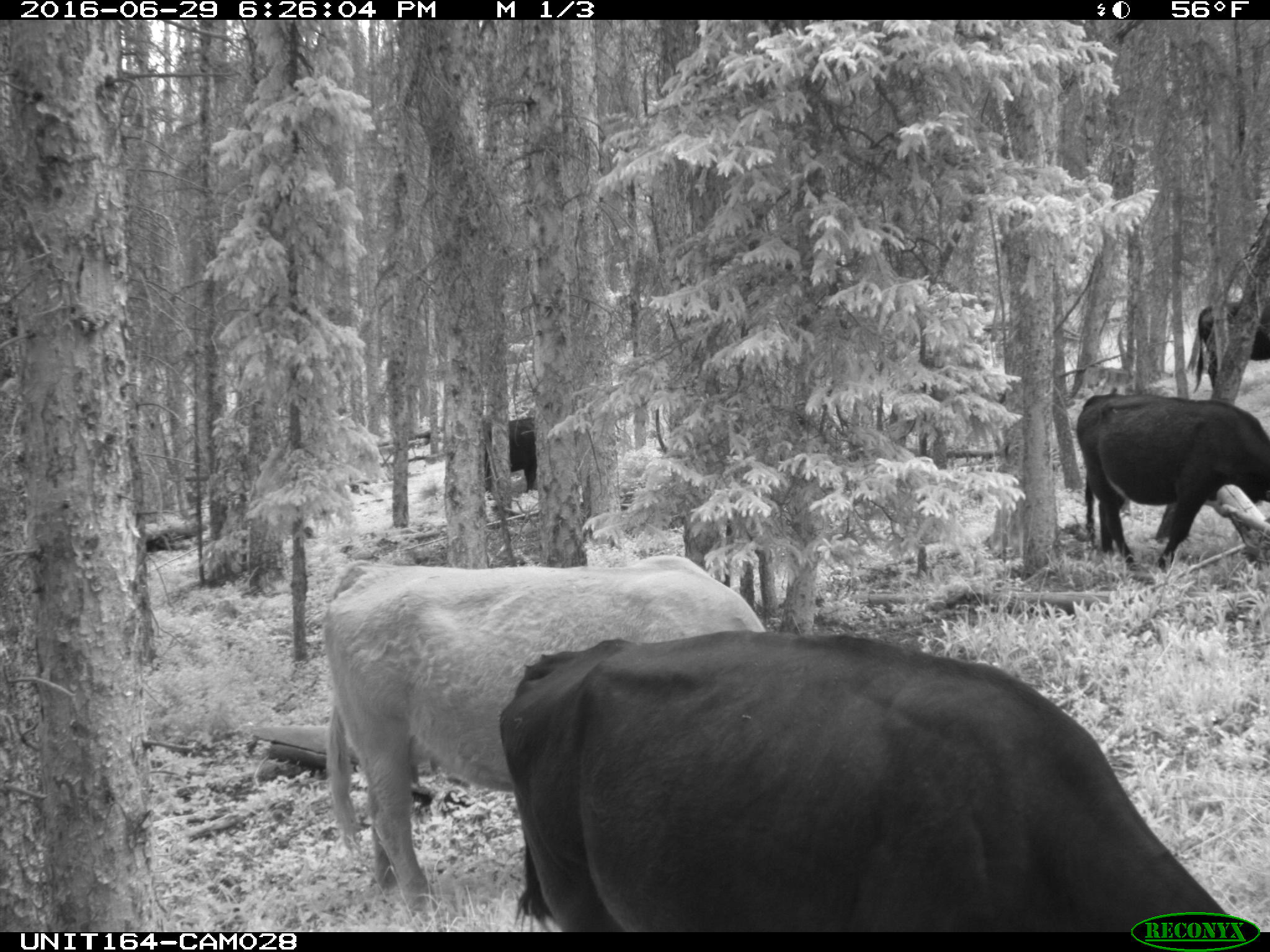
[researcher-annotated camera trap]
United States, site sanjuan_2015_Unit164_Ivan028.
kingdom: Animalia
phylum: Chordata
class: Mammalia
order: Artiodactyla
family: Bovidae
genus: Bos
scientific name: Bos taurus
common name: domestic cow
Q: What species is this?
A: Bos taurus (domestic cow).